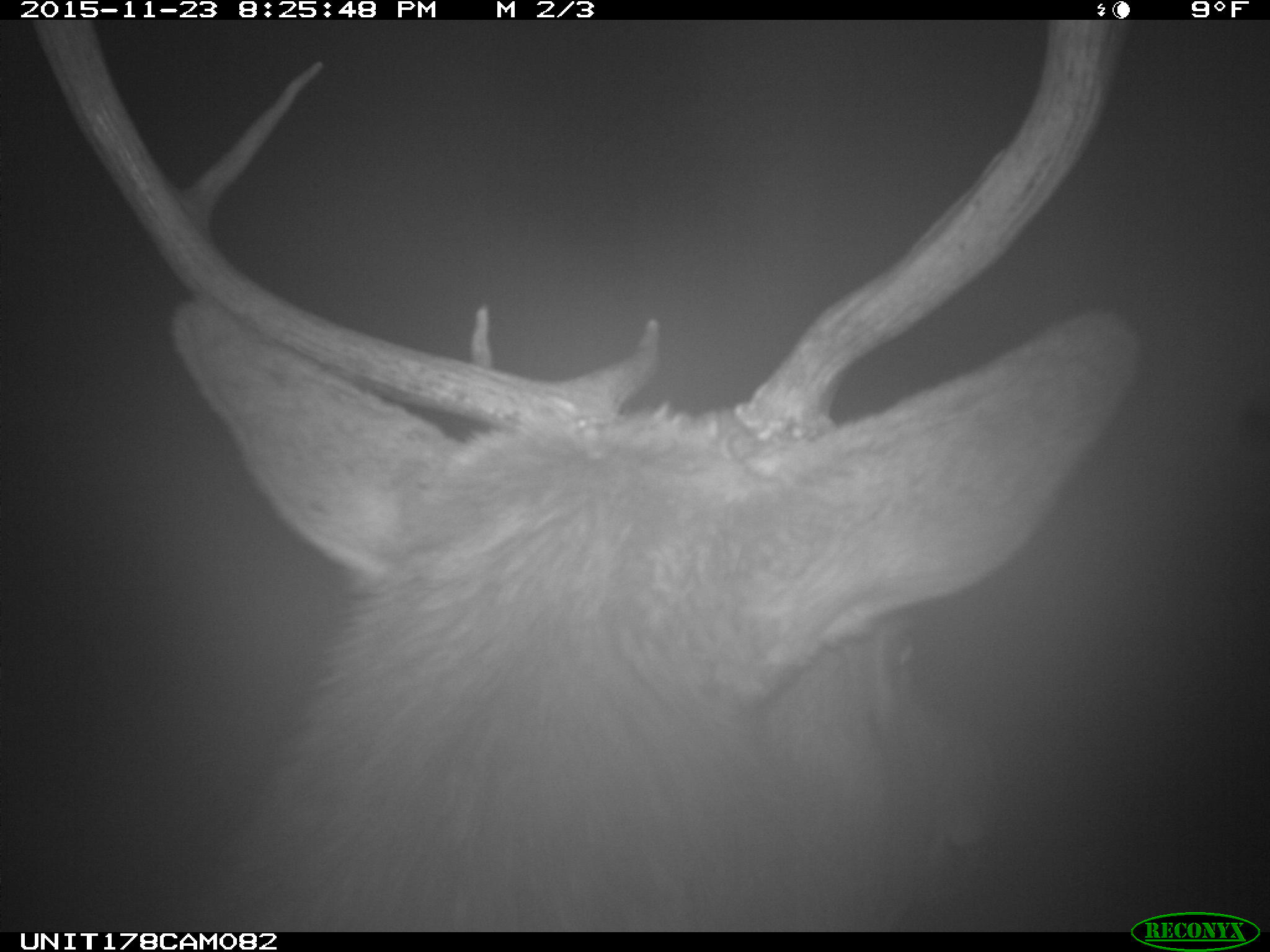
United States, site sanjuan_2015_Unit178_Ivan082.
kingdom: Animalia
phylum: Chordata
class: Mammalia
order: Artiodactyla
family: Cervidae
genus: Cervus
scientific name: Cervus elaphus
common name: red deer